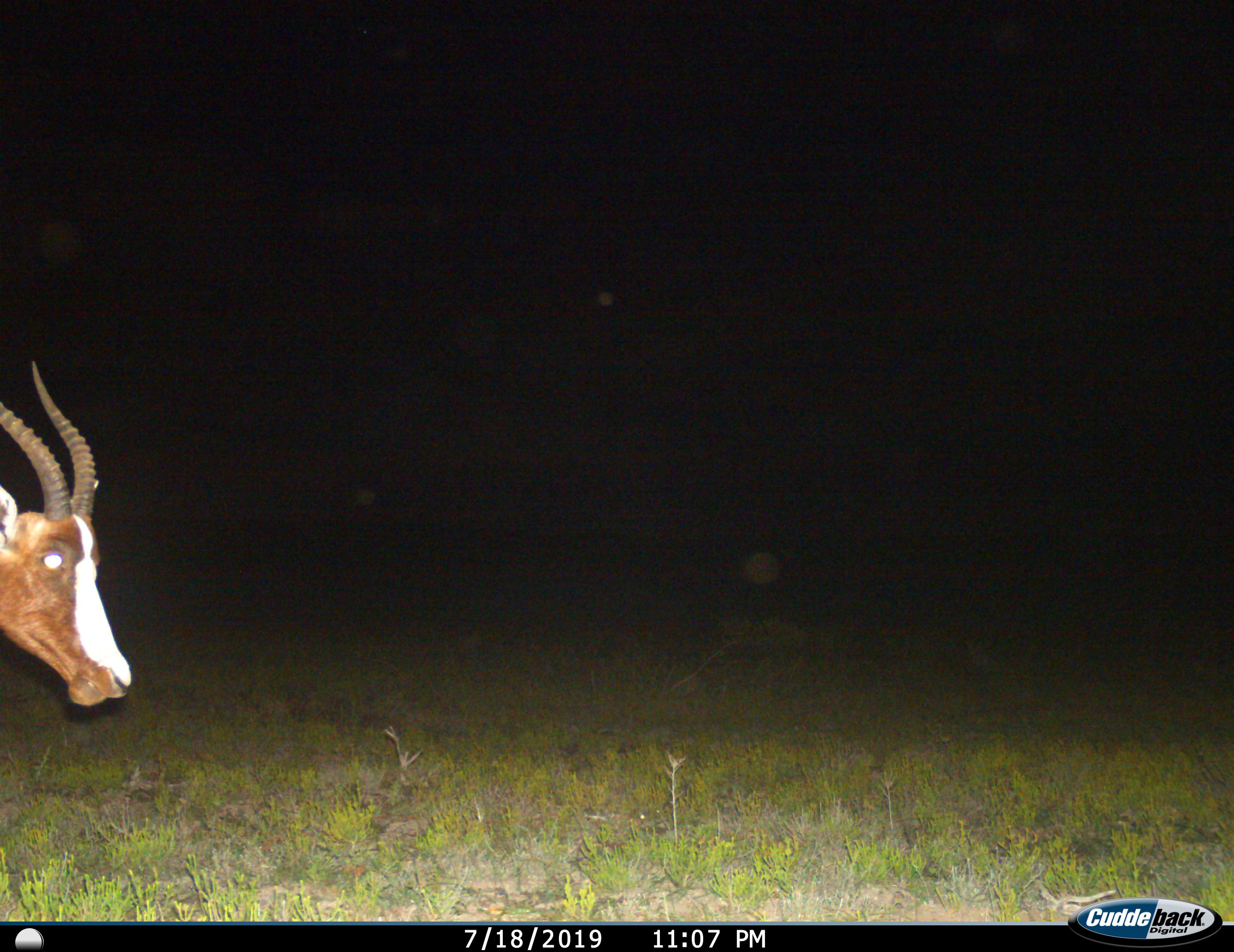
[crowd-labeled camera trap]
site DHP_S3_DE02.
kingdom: Animalia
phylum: Chordata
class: Mammalia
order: Artiodactyla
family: Bovidae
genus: Damaliscus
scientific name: Damaliscus pygargus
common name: bontebok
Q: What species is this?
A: Bontebok (Damaliscus pygargus).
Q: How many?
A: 1.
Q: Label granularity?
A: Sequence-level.